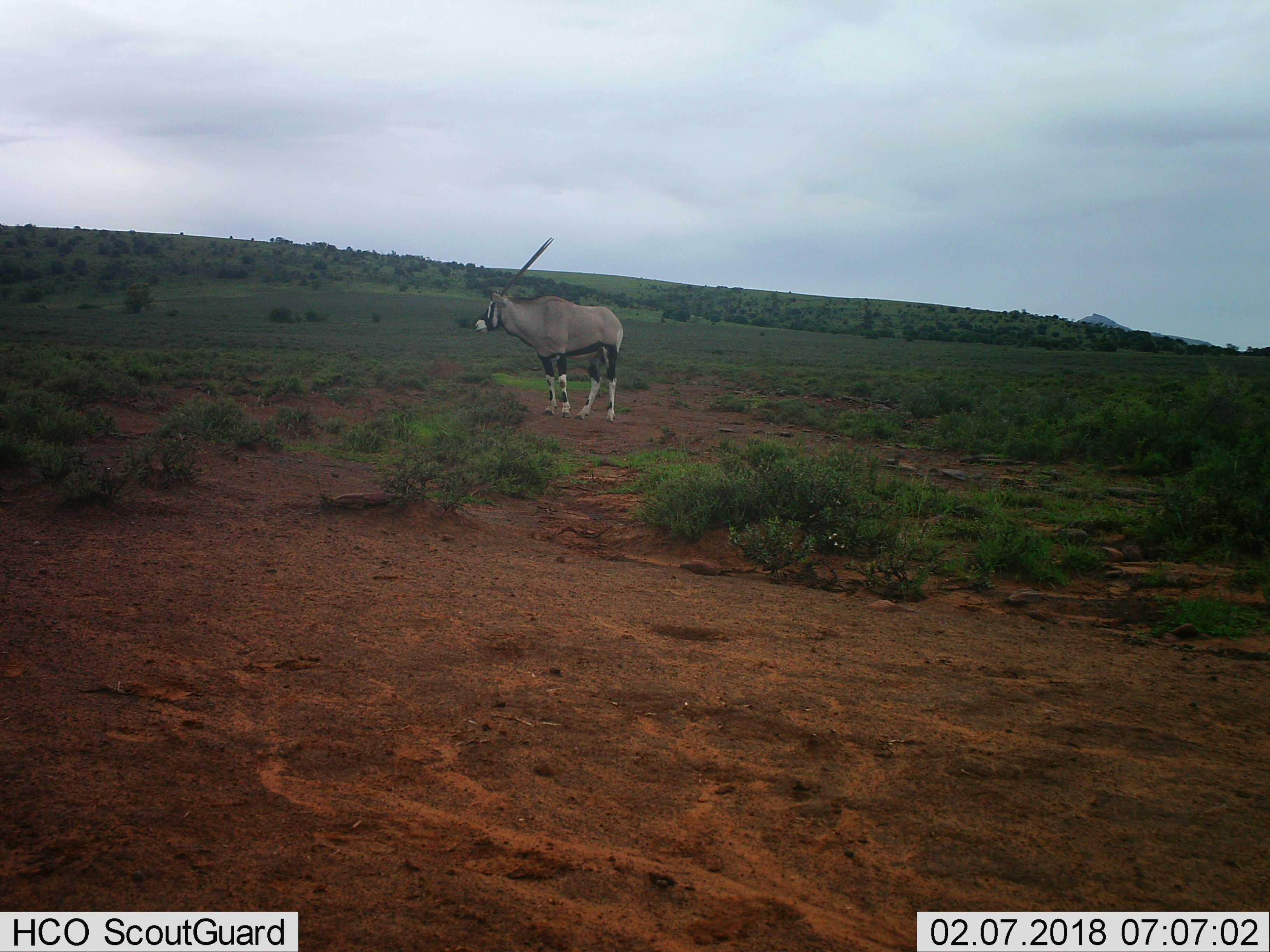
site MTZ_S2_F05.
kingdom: Animalia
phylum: Chordata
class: Mammalia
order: Artiodactyla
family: Bovidae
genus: Oryx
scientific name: Oryx gazella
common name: gemsbok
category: oryx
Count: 1.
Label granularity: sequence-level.